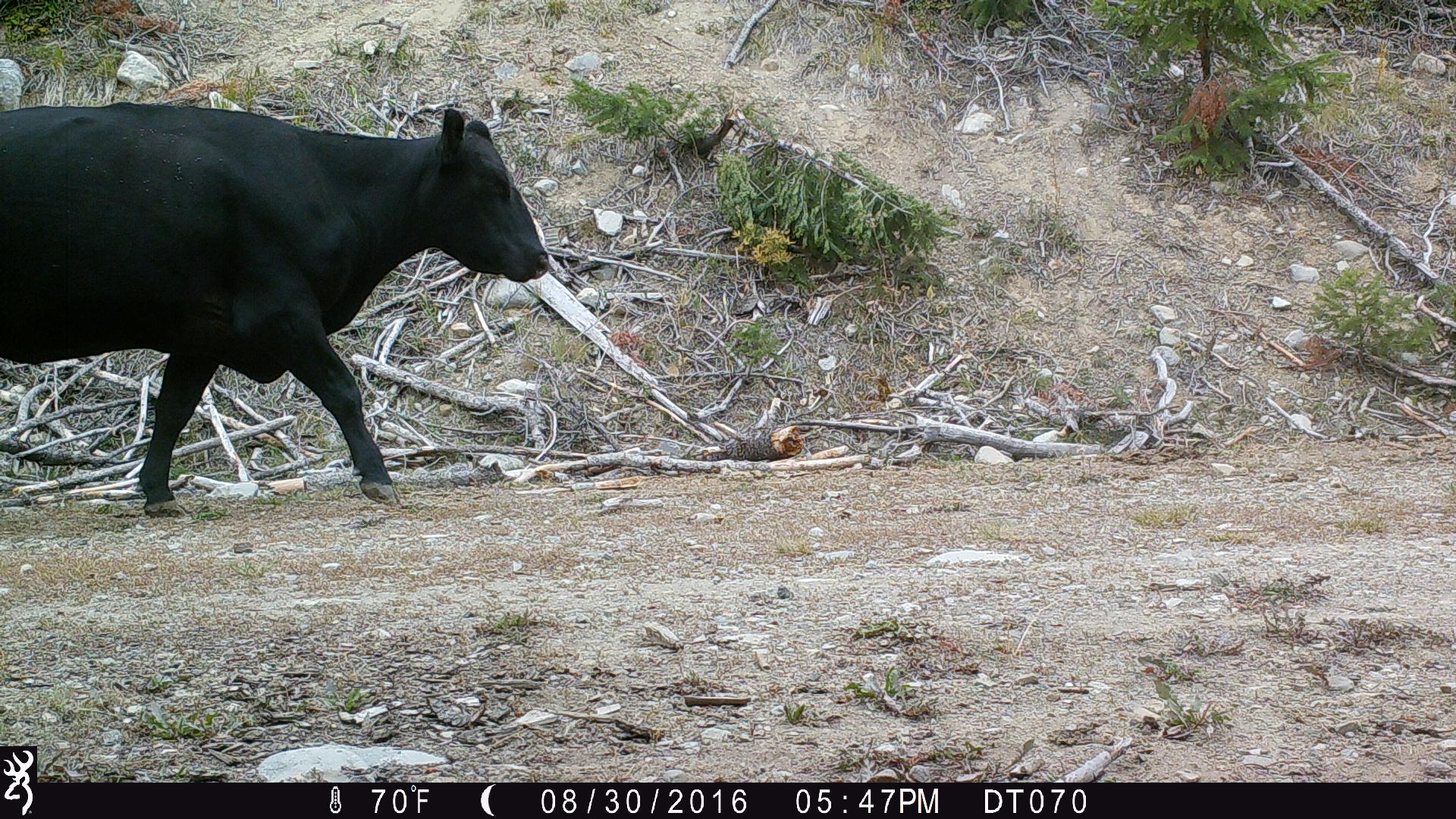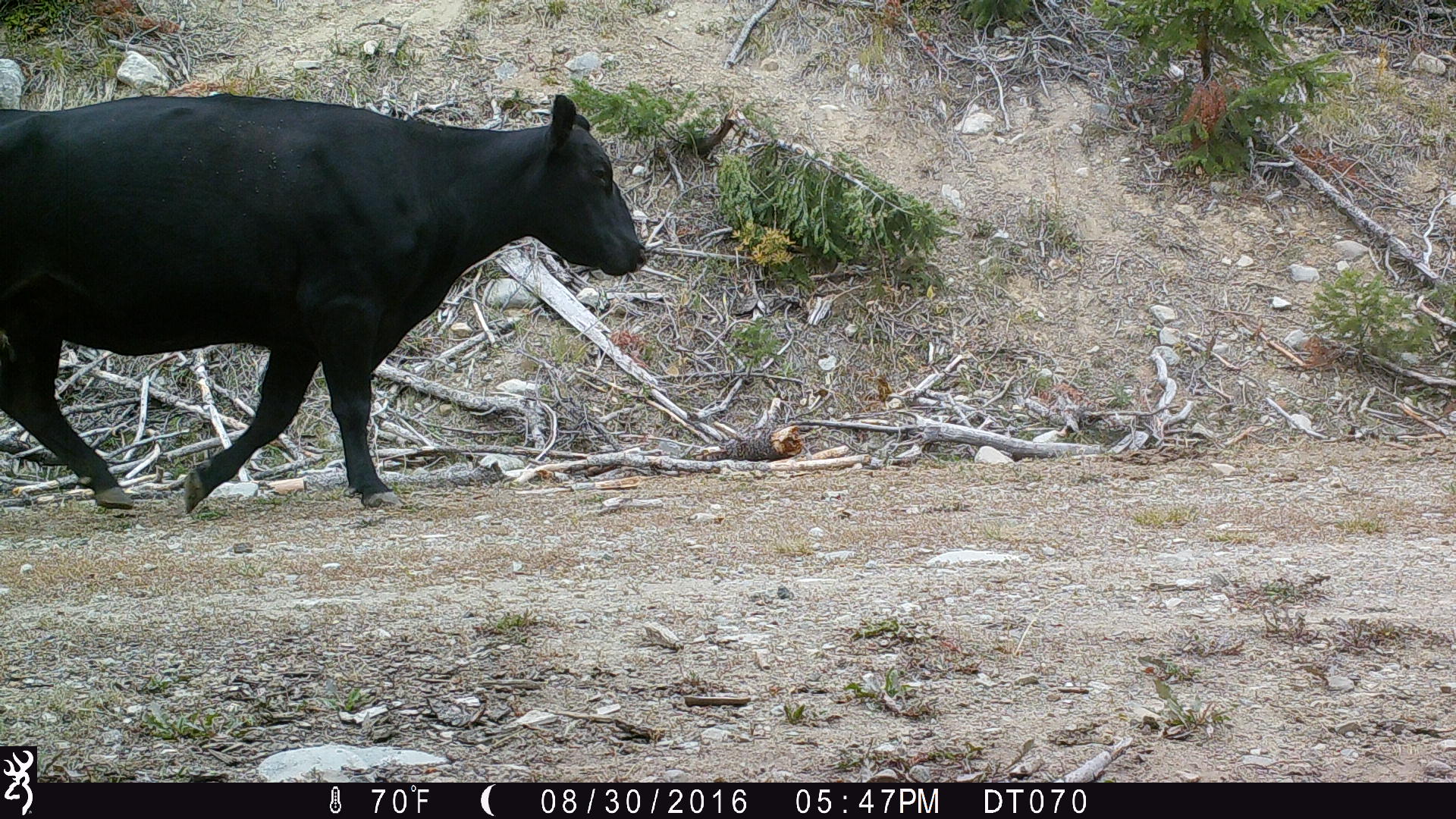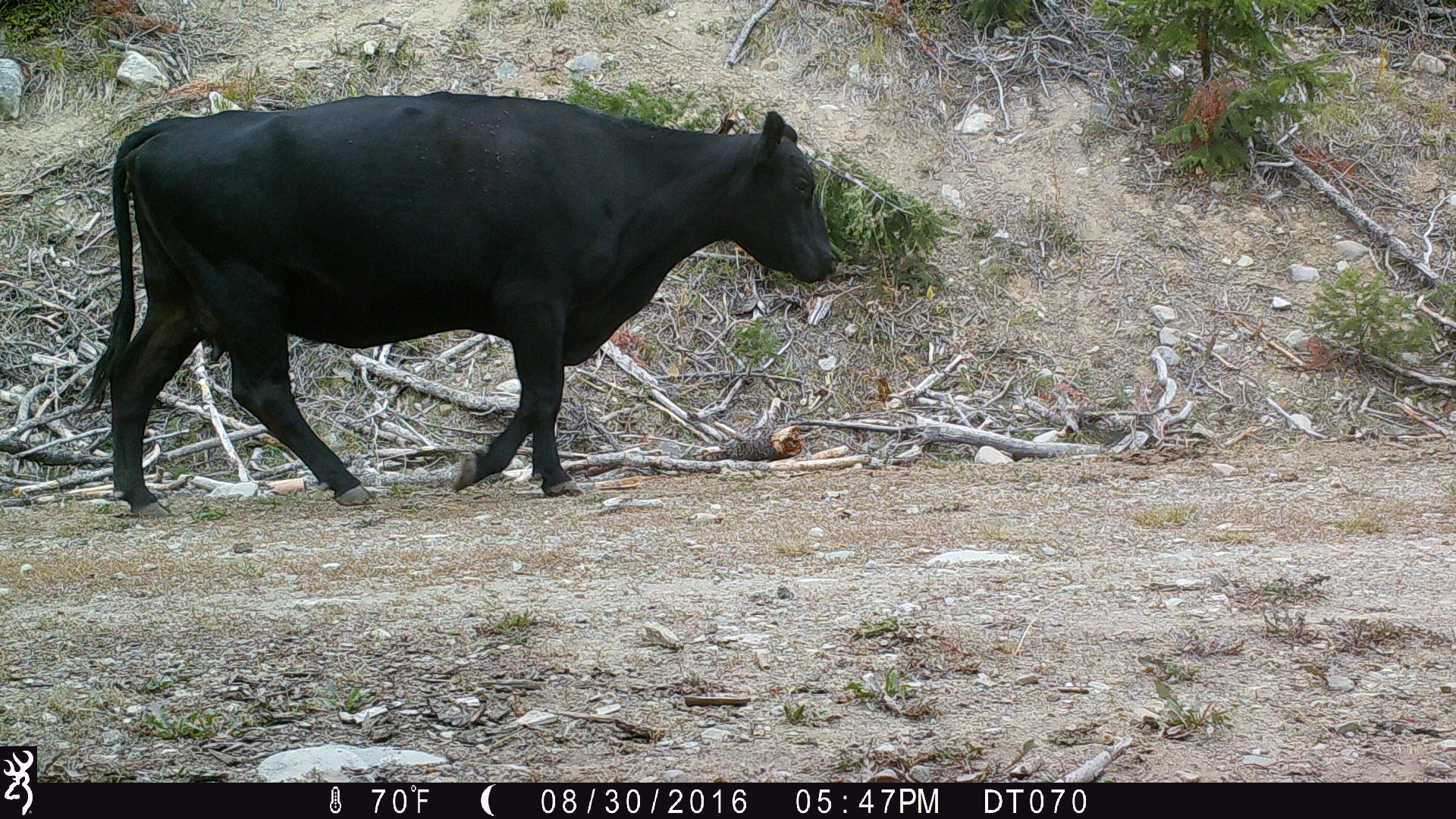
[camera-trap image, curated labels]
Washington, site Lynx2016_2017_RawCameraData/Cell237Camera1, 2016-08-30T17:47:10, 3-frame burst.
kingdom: Animalia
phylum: Chordata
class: Mammalia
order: Artiodactyla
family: Bovidae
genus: Bos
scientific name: Bos taurus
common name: domestic cattle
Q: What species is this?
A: Domestic cattle (Bos taurus).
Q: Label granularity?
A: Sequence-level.